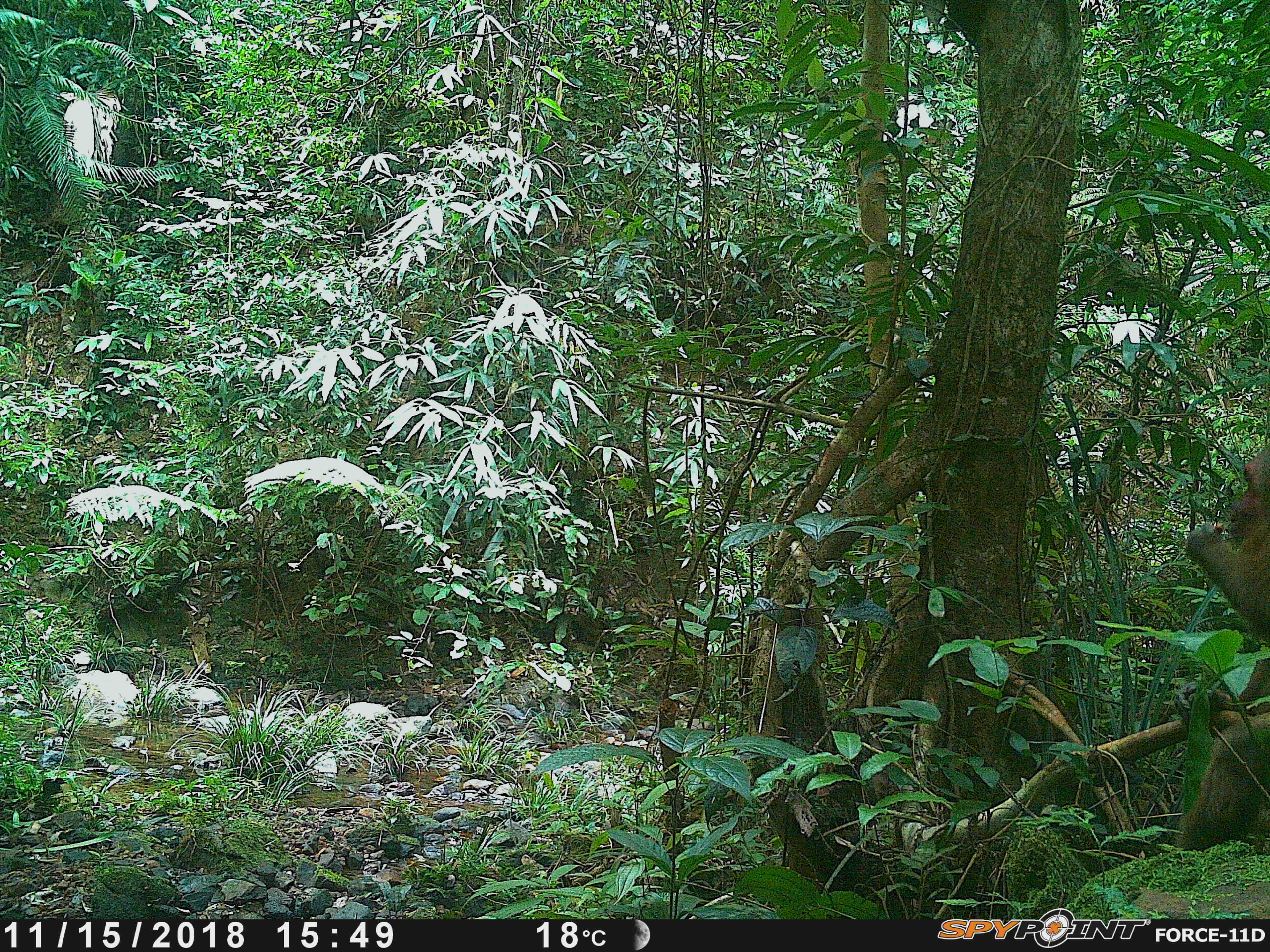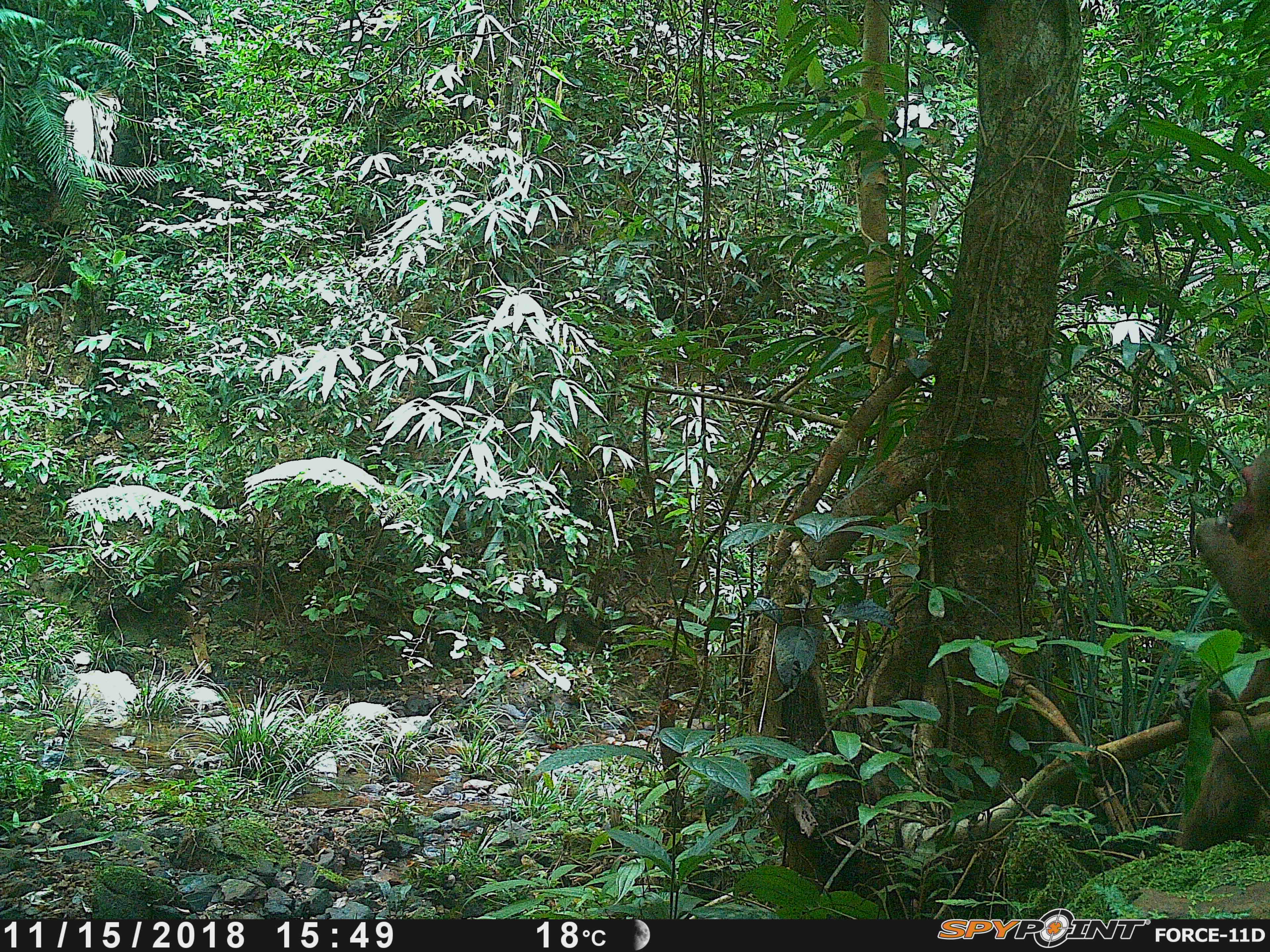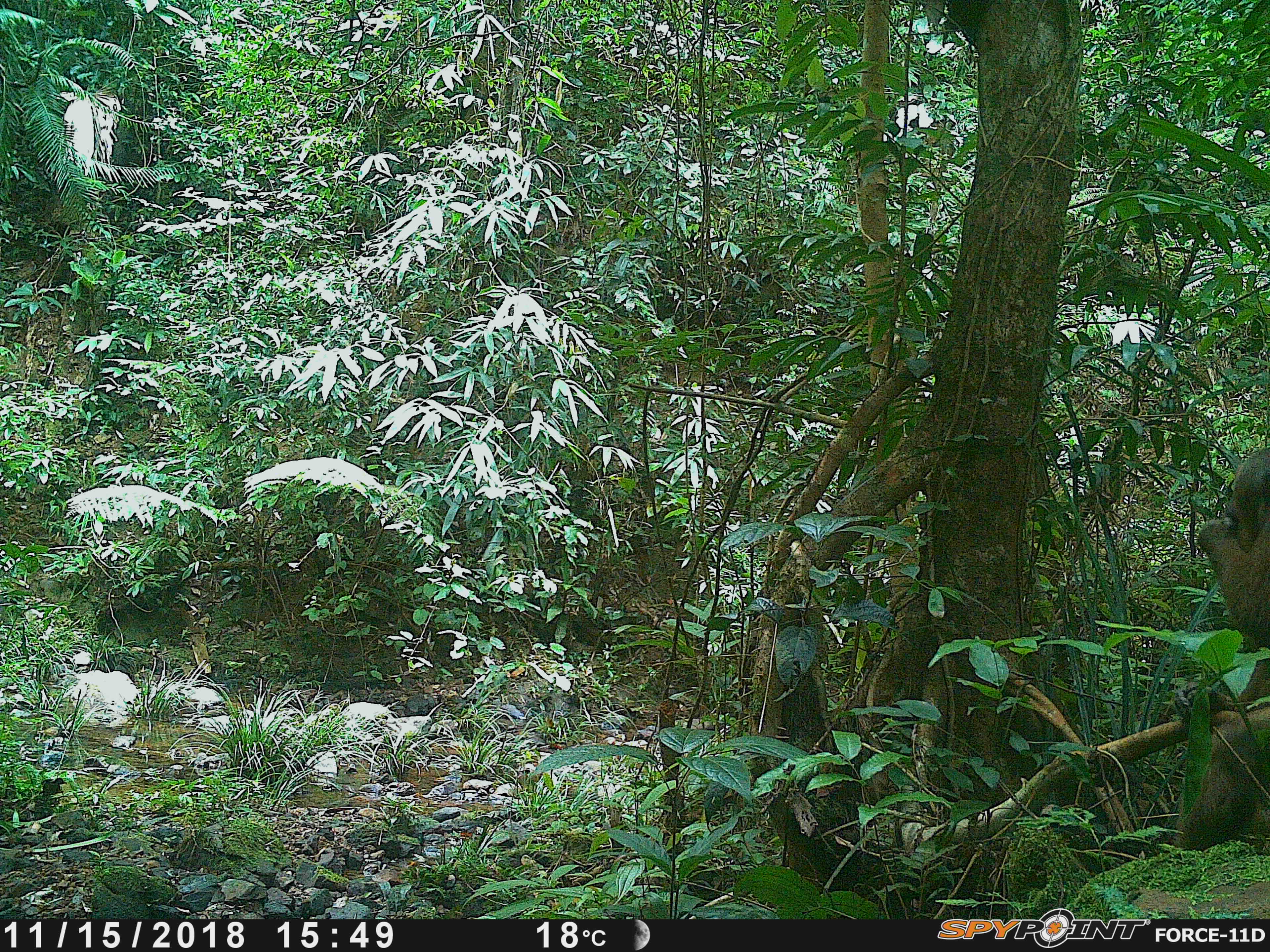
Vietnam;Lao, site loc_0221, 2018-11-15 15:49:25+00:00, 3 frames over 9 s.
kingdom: Animalia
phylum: Chordata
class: Mammalia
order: Primates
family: Cercopithecidae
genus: Macaca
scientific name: Macaca arctoides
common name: stump-tailed macaque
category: stump tailed macaque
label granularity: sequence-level